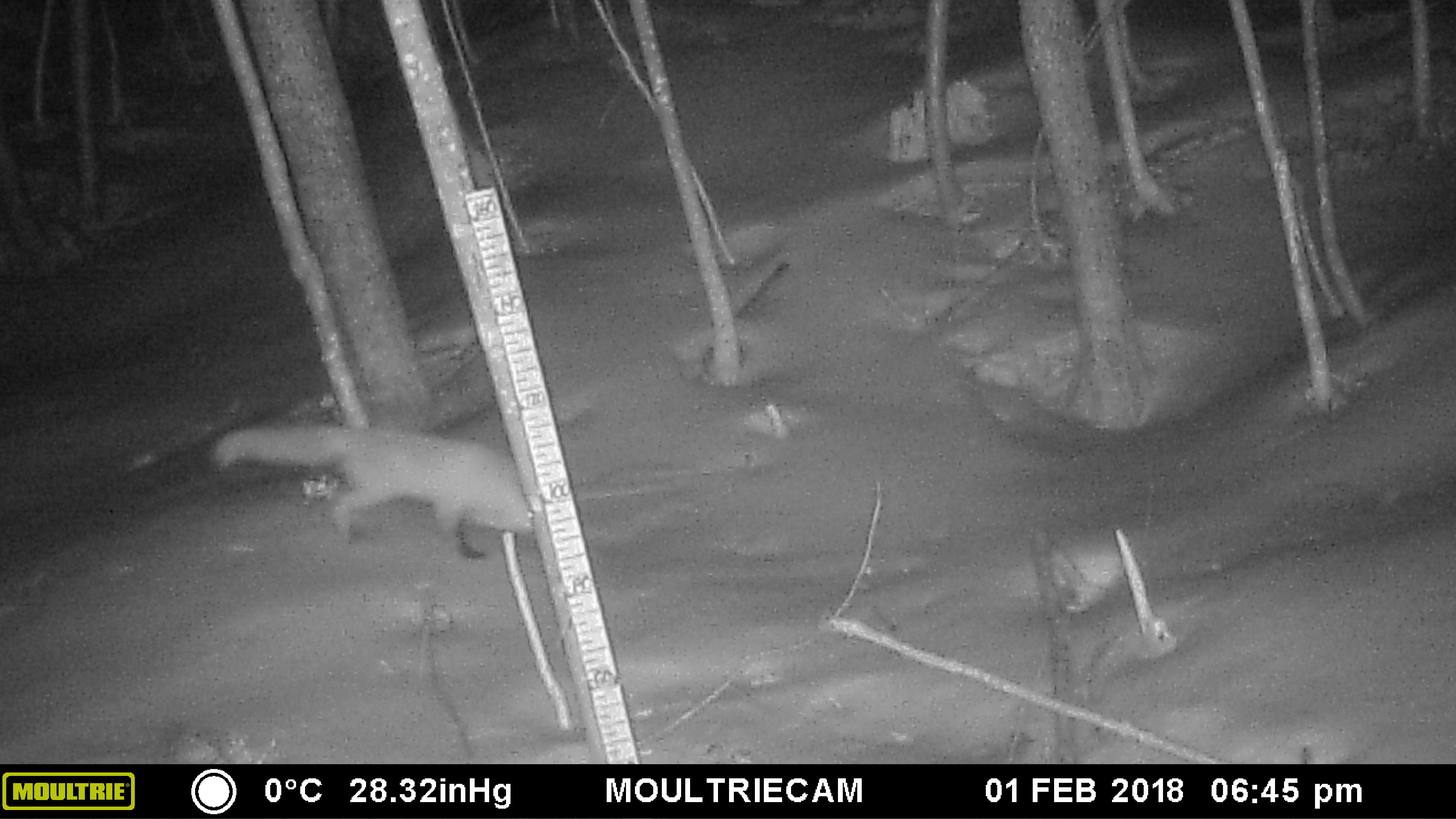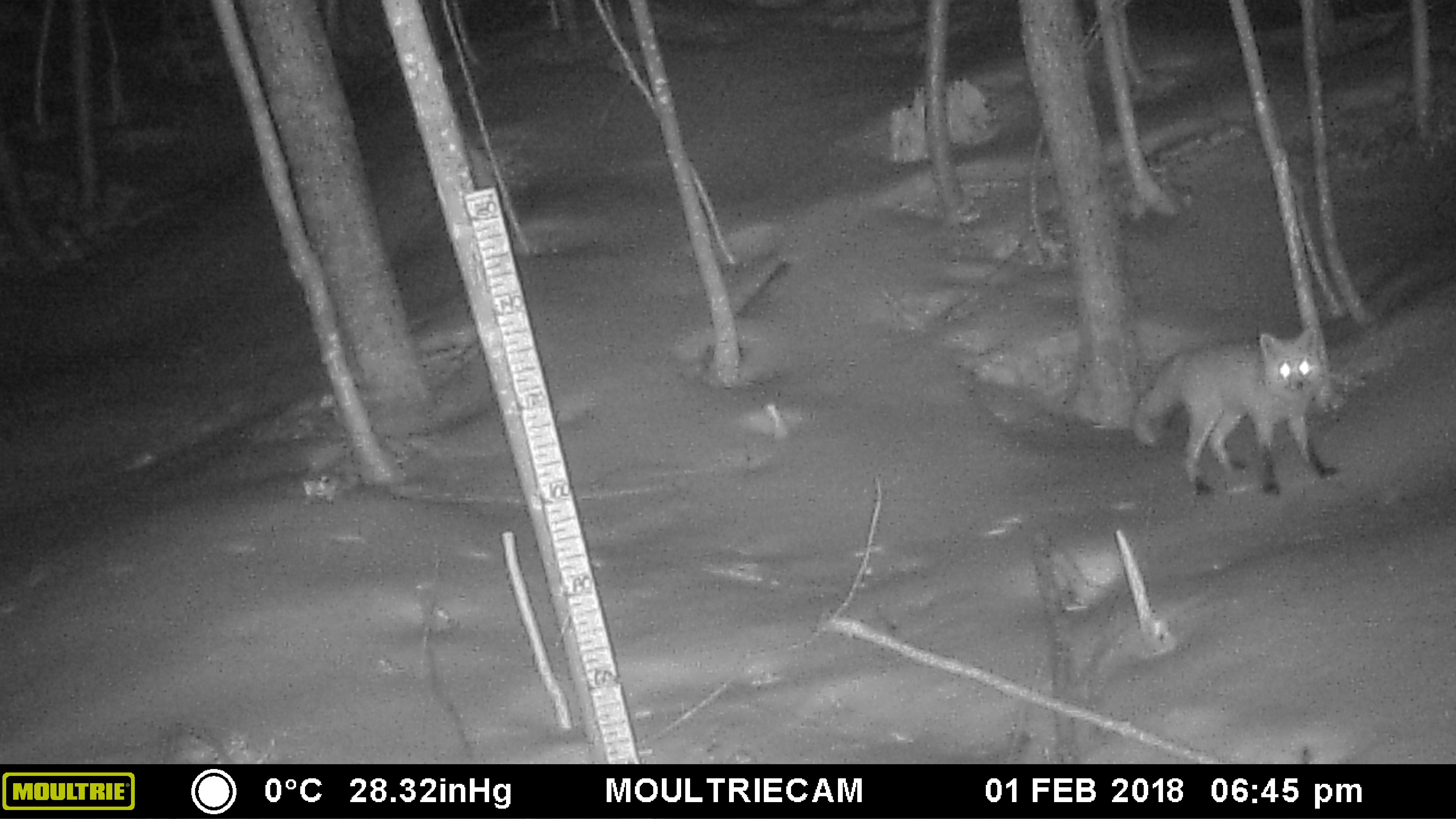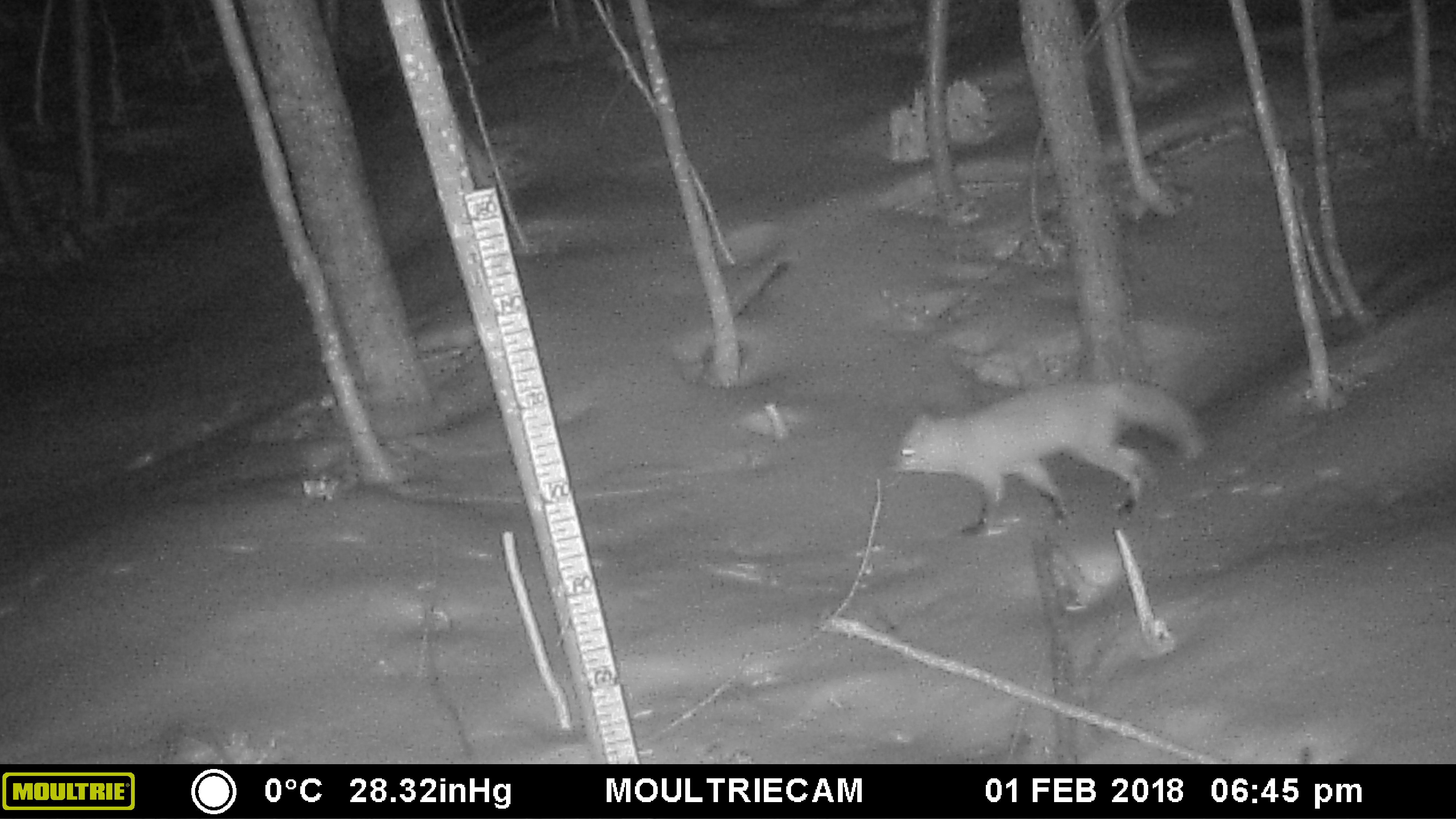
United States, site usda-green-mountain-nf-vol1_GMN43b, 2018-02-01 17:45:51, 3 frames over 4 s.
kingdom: Animalia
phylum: Chordata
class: Mammalia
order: Carnivora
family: Canidae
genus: Vulpes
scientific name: Vulpes vulpes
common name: red fox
Red fox (Vulpes vulpes).